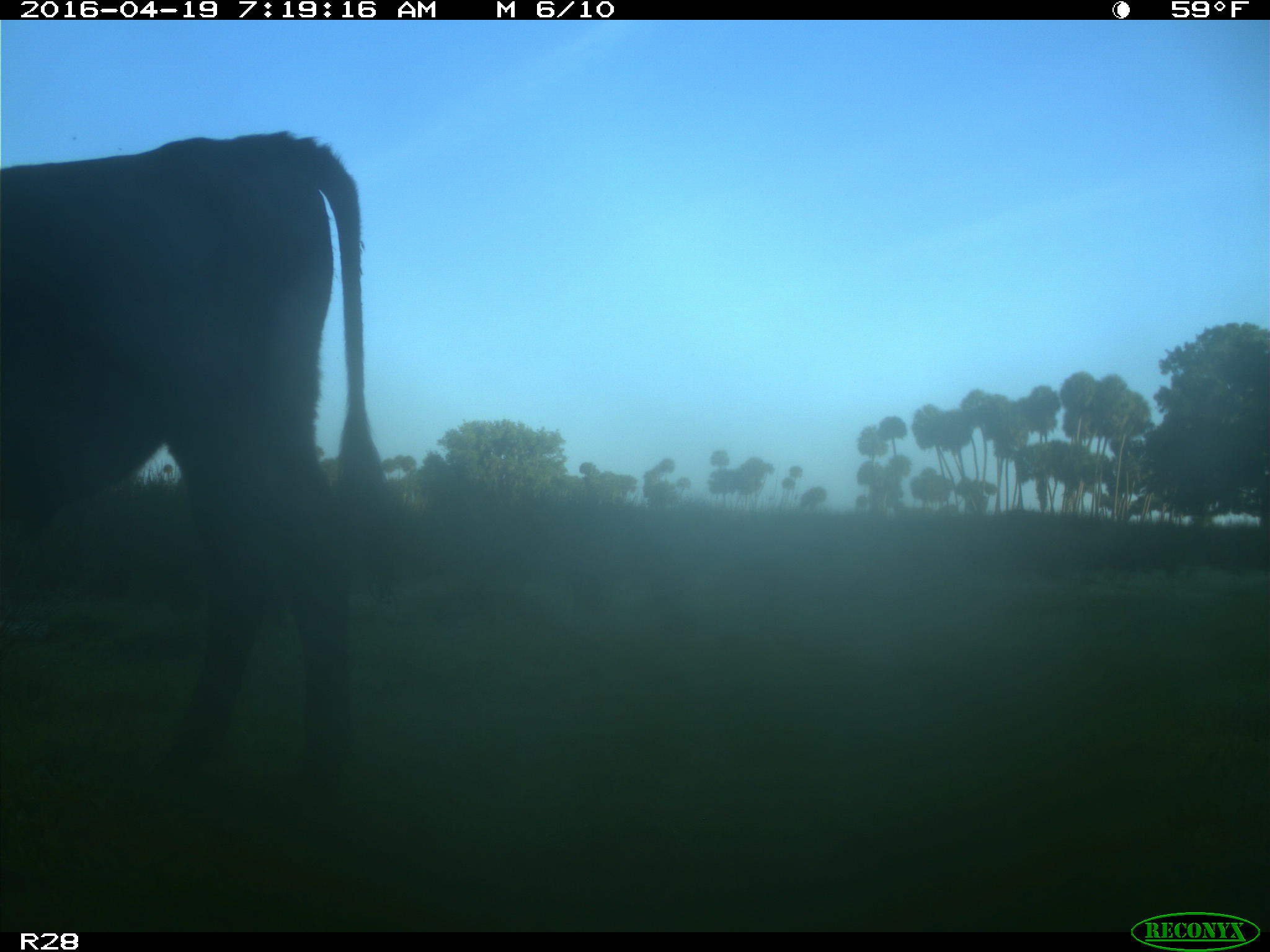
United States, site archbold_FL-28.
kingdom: Animalia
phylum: Chordata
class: Mammalia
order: Artiodactyla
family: Bovidae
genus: Bos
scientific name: Bos taurus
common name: domestic cow